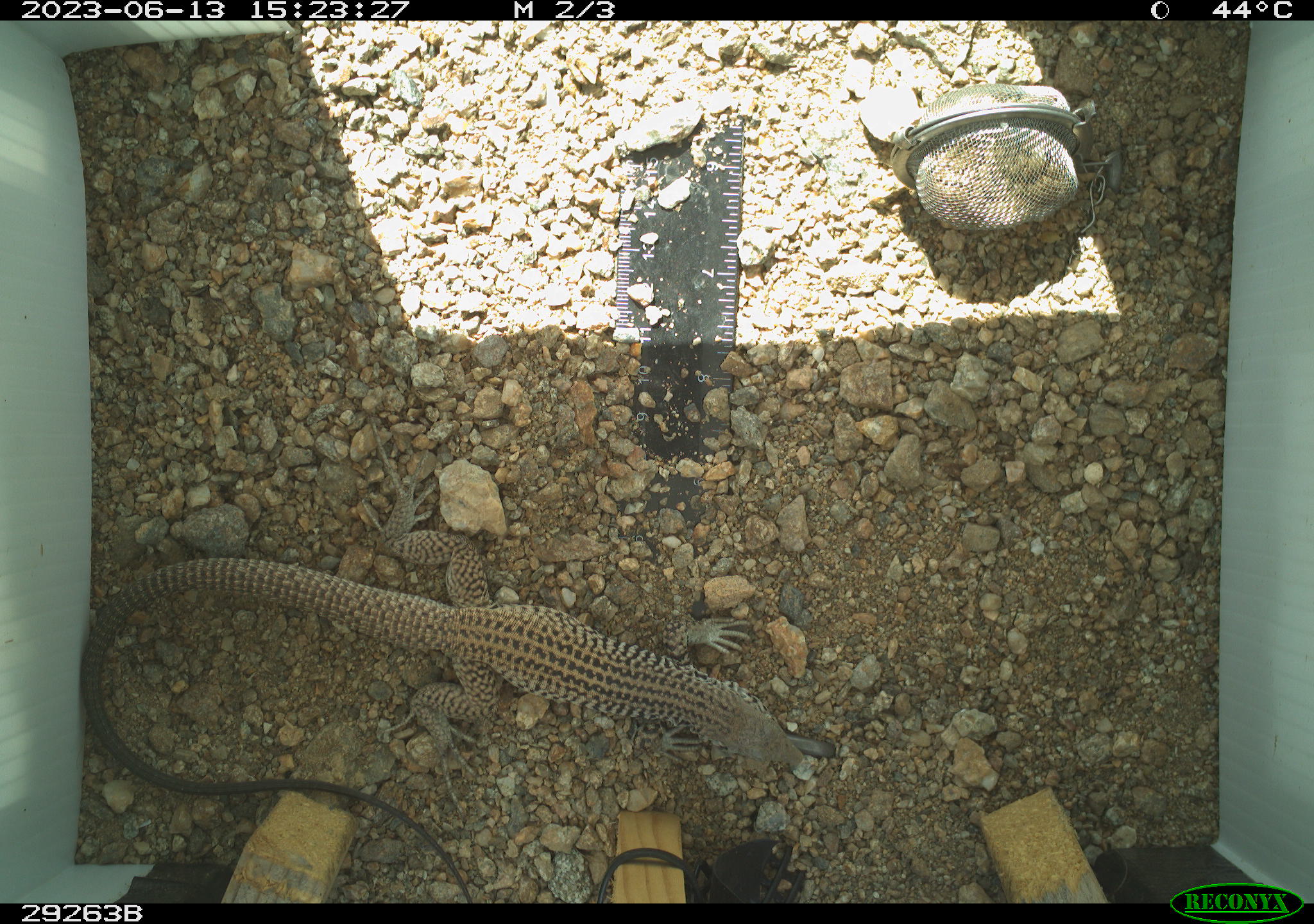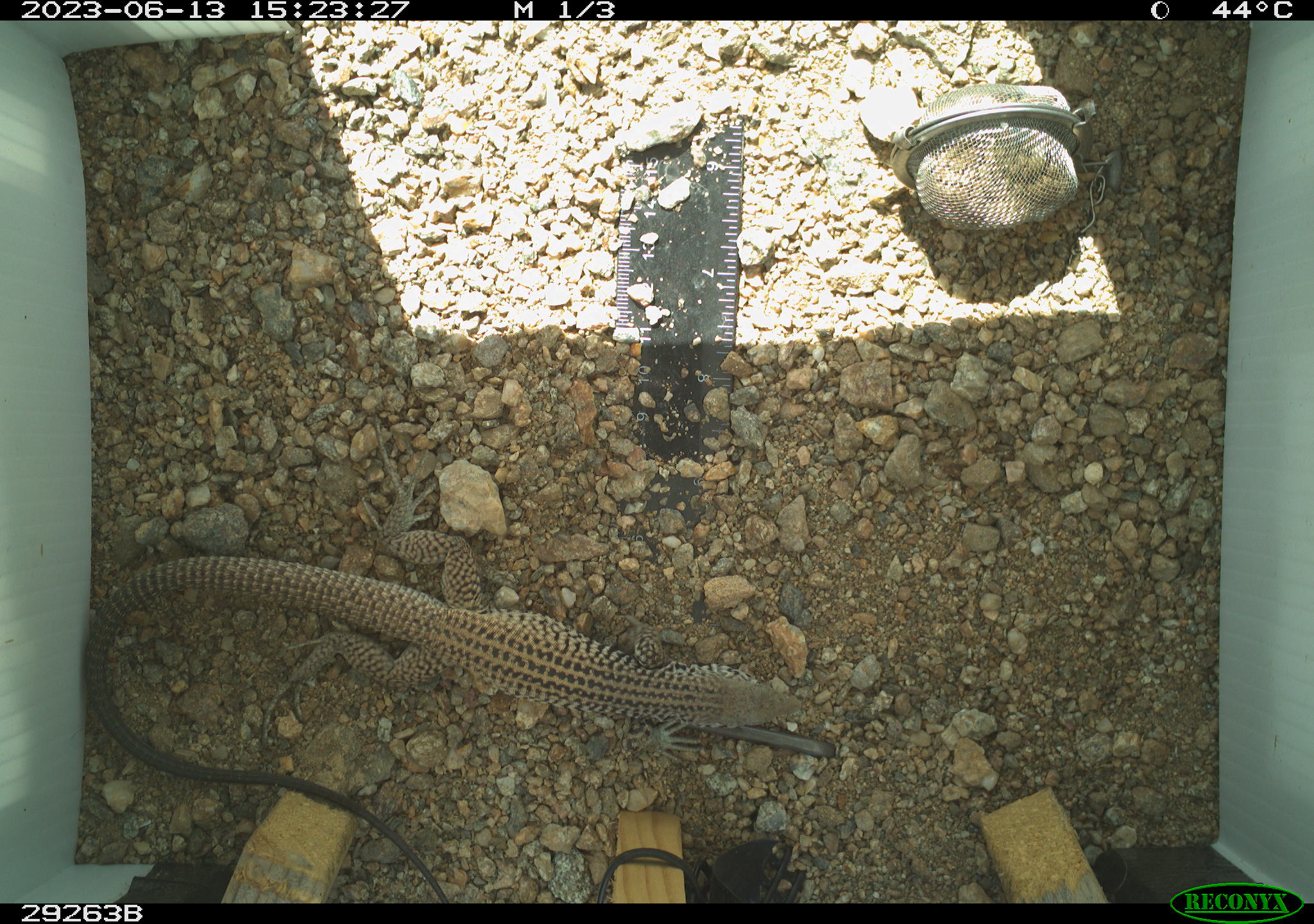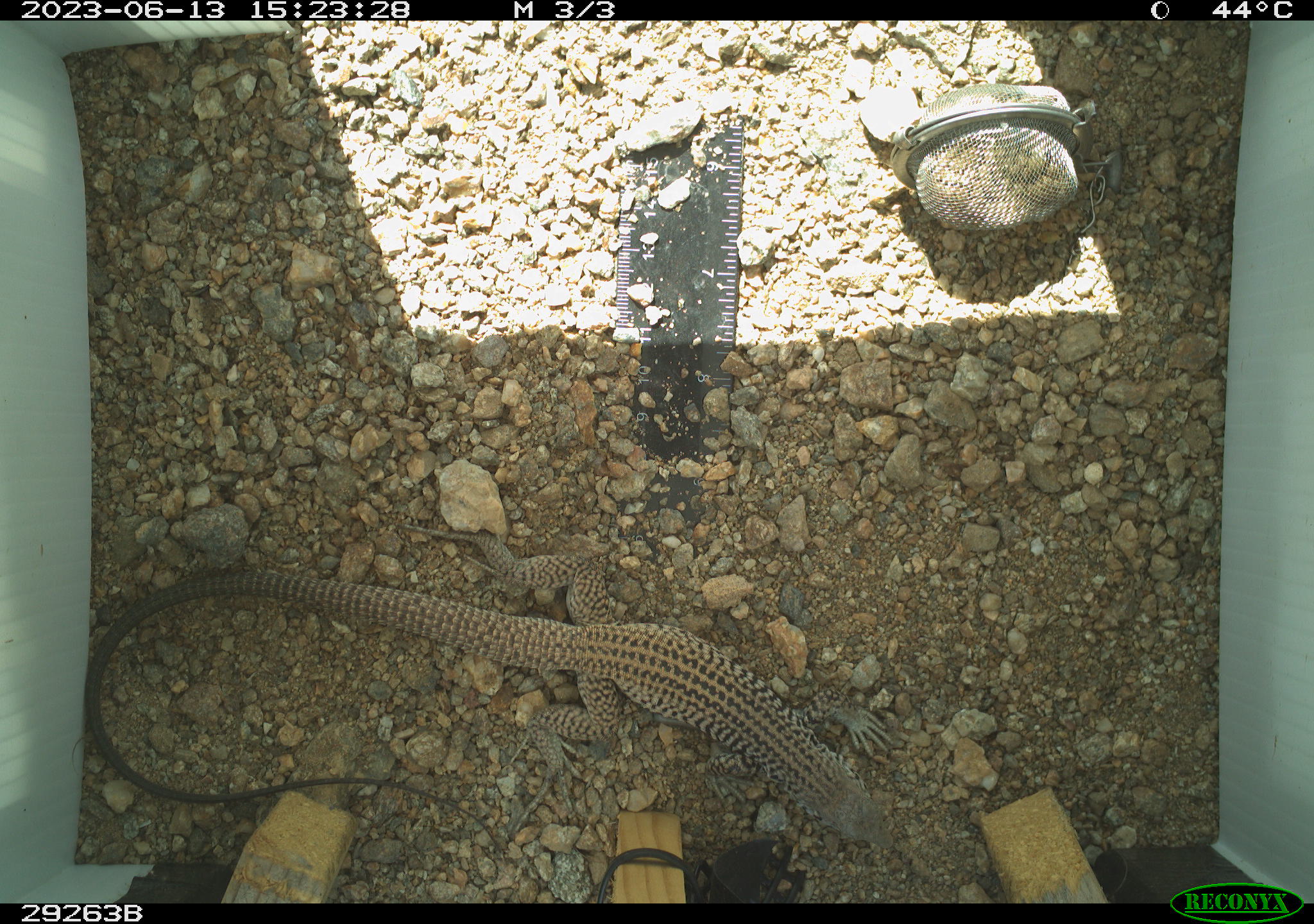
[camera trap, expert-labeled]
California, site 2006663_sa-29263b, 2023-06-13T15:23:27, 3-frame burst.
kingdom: Animalia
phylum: Chordata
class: Reptilia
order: Squamata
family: Teiidae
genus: Aspidoscelis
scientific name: Aspidoscelis tigris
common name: western whiptail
Western whiptail (Aspidoscelis tigris).